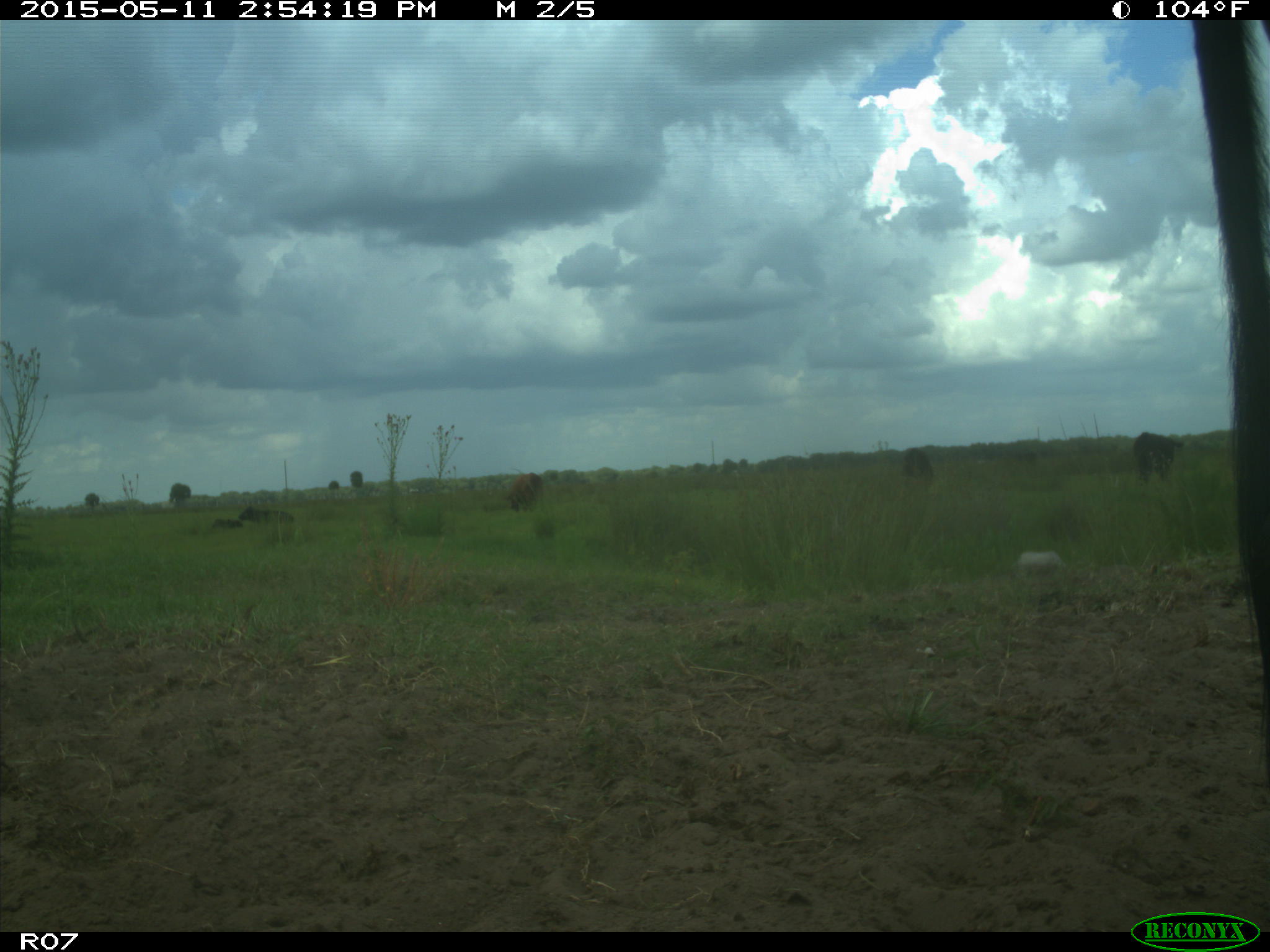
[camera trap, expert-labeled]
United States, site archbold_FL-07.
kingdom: Animalia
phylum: Chordata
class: Mammalia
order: Artiodactyla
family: Bovidae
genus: Bos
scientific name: Bos taurus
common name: domestic cow